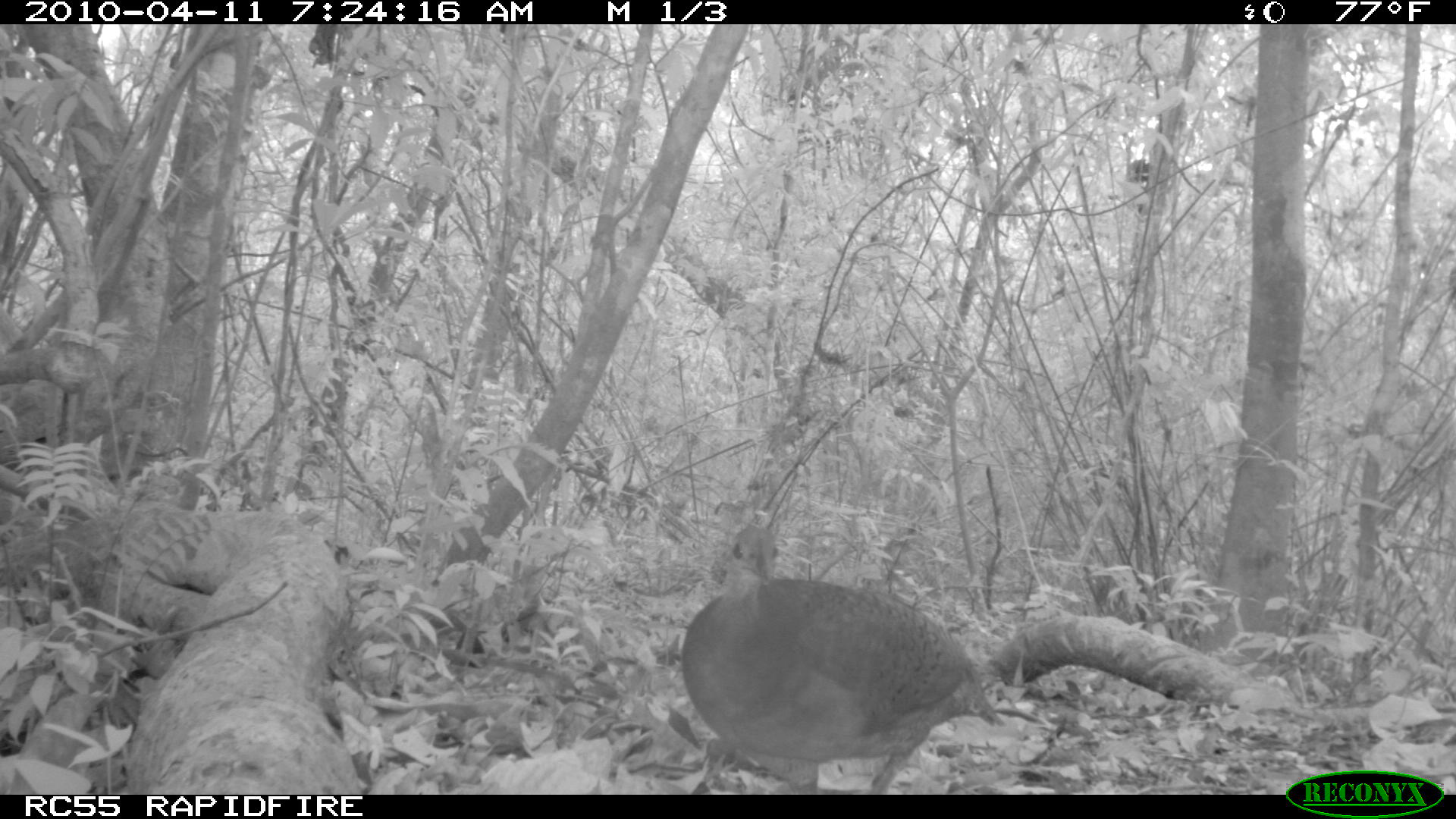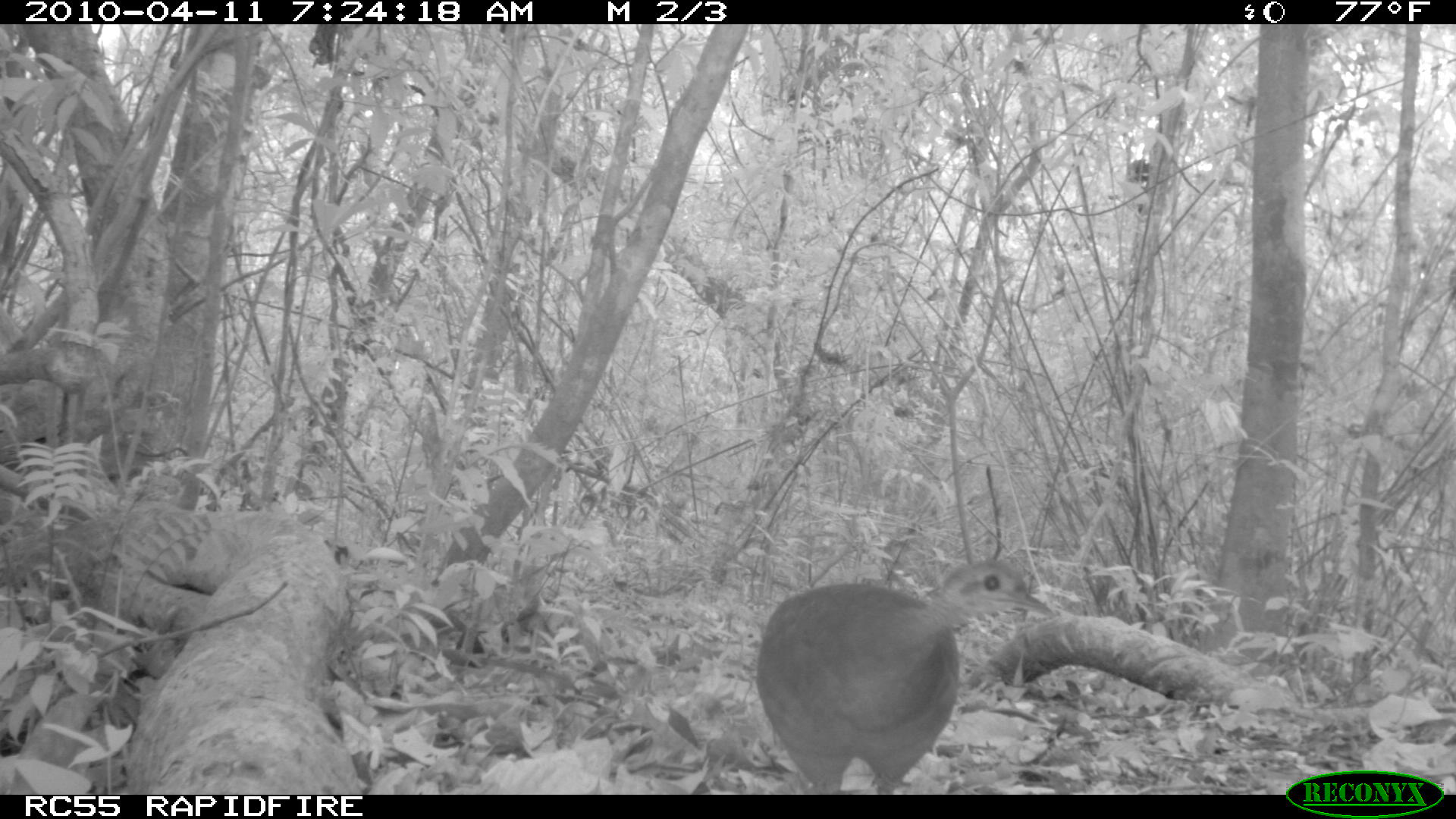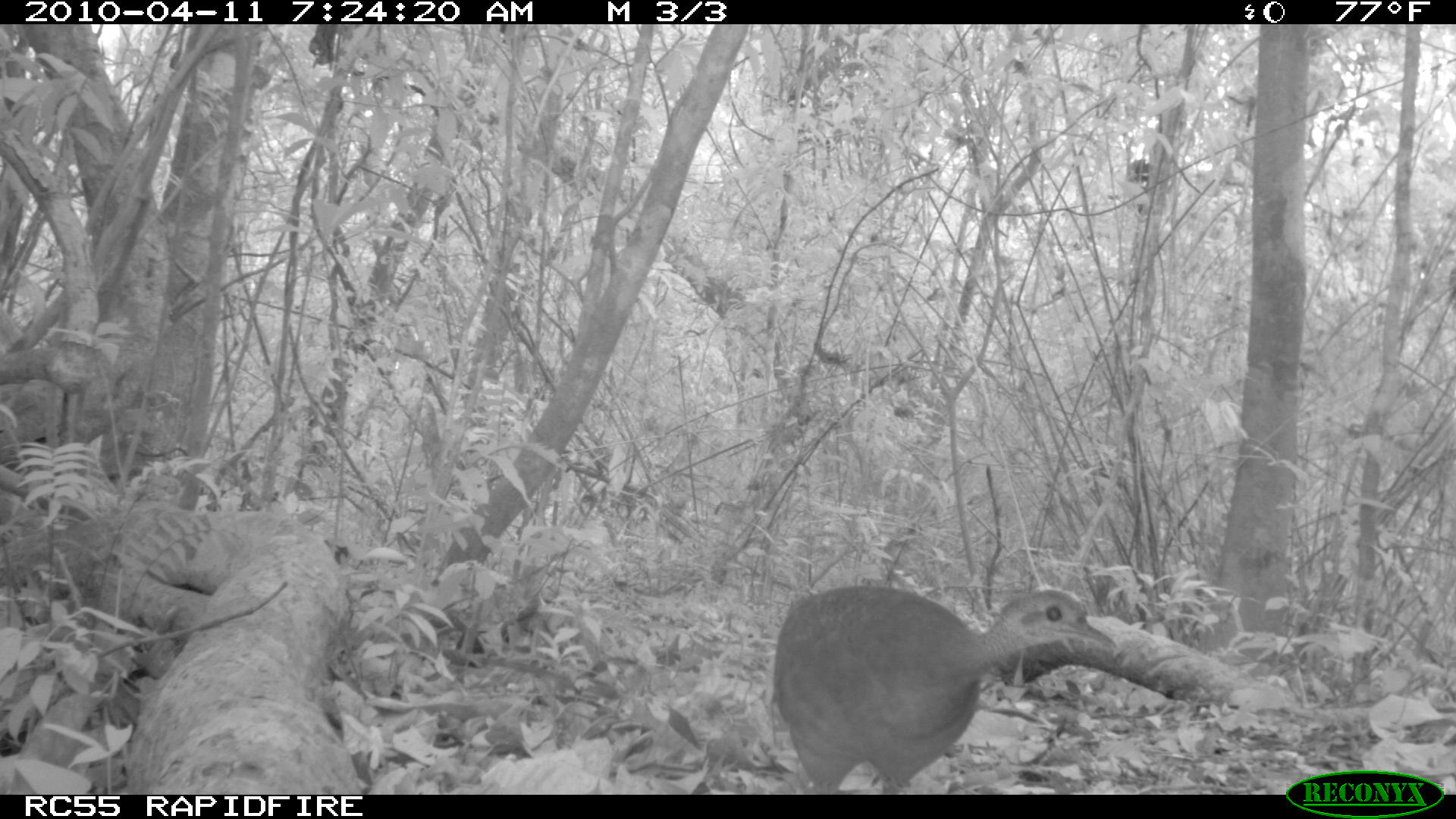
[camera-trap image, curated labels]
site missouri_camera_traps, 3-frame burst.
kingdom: Animalia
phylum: Chordata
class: Aves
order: Tinamiformes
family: Tinamidae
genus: Tinamus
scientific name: Tinamus major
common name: great tinamou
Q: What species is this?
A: Great tinamou (Tinamus major).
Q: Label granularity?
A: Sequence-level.